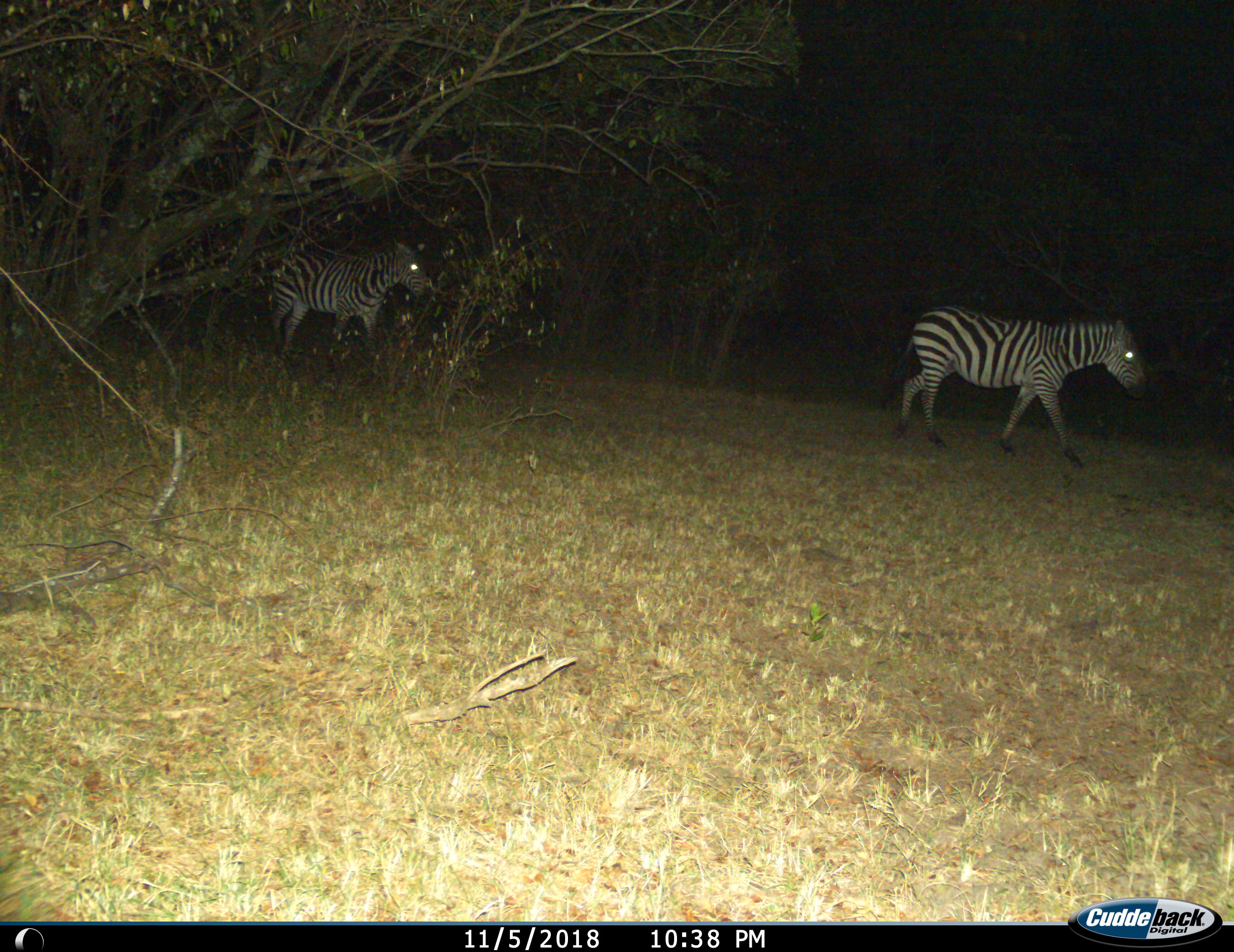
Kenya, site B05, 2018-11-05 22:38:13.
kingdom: Animalia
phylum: Chordata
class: Mammalia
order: Perissodactyla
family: Equidae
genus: Equus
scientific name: Equus quagga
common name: plains zebra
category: zebra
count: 2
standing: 20%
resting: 0%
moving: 100%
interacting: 0%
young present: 0%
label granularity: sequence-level